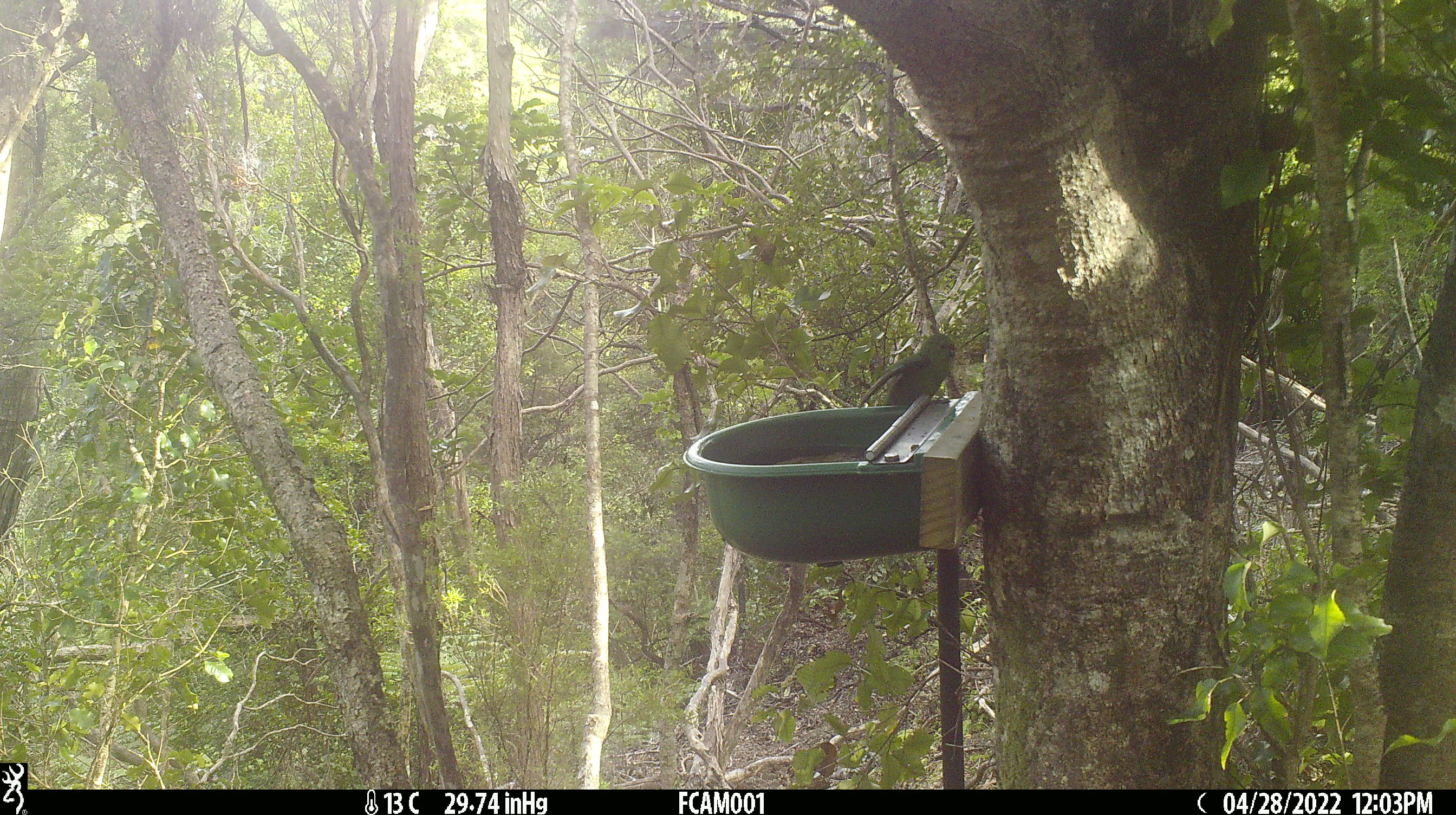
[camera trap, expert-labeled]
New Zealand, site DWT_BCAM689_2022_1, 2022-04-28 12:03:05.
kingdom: Animalia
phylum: Chordata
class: Aves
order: Psittaciformes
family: Psittaculidae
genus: Cyanoramphus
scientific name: Cyanoramphus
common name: parakeet